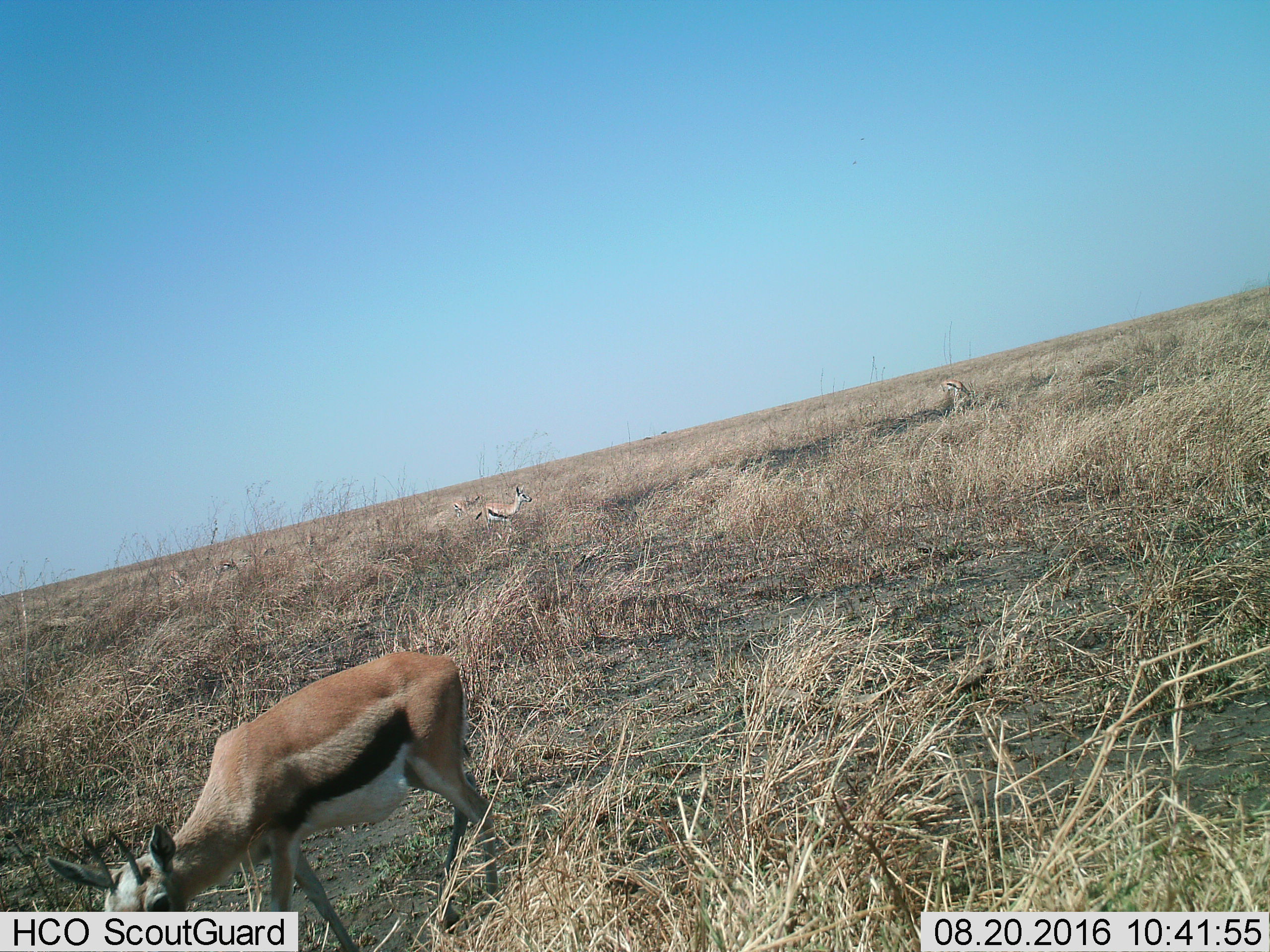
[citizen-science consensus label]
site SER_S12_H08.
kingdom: Animalia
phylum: Chordata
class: Mammalia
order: Artiodactyla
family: Bovidae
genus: Eudorcas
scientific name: Eudorcas thomsonii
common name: thomson's gazelle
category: gazellethomsons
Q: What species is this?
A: Gazellethomsons (thomson's gazelle) (Eudorcas thomsonii).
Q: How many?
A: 5.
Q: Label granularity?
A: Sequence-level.